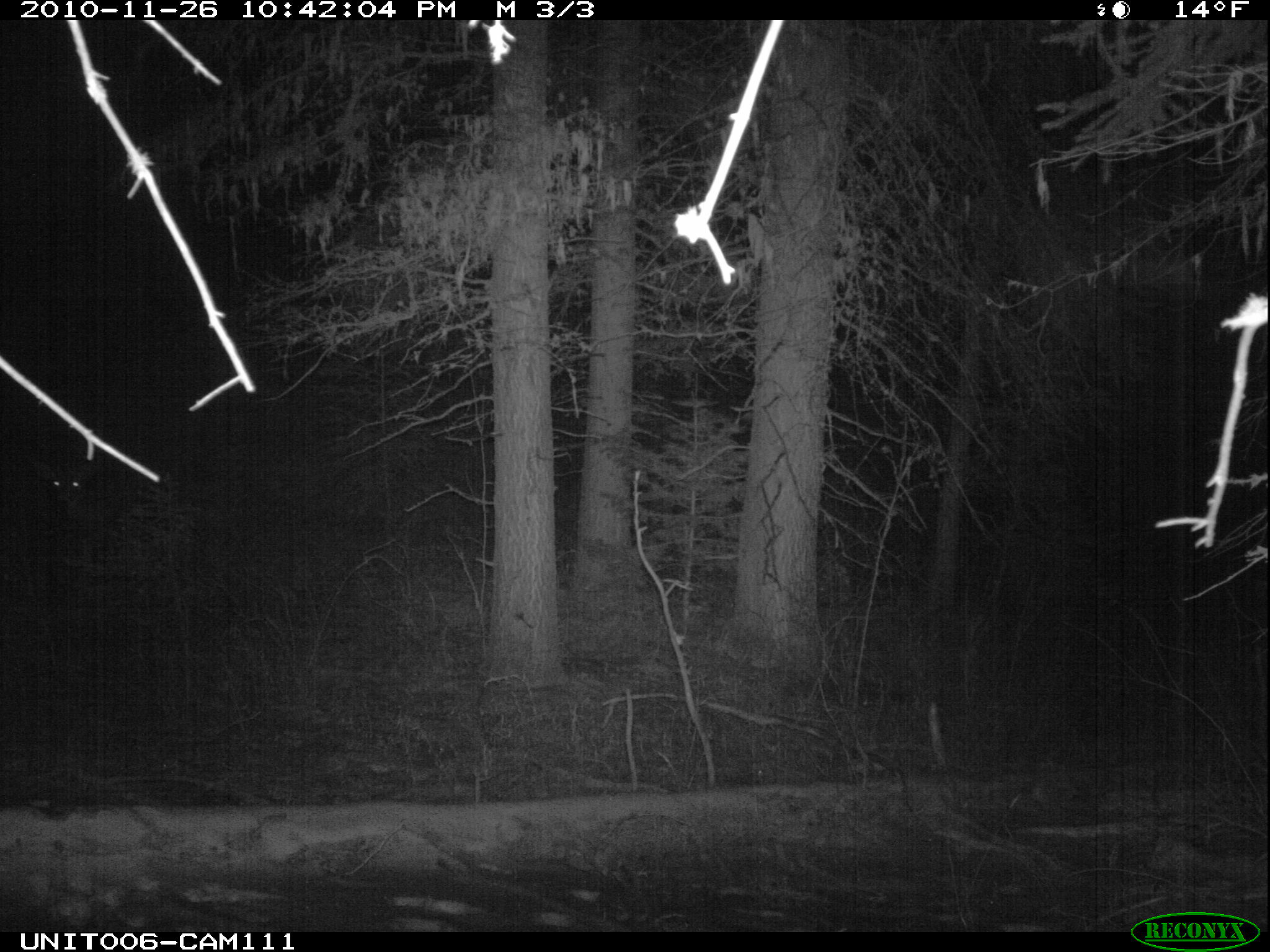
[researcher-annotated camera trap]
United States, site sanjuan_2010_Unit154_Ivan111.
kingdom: Animalia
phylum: Chordata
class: Mammalia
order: Artiodactyla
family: Cervidae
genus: Odocoileus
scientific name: Odocoileus hemionus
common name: mule deer